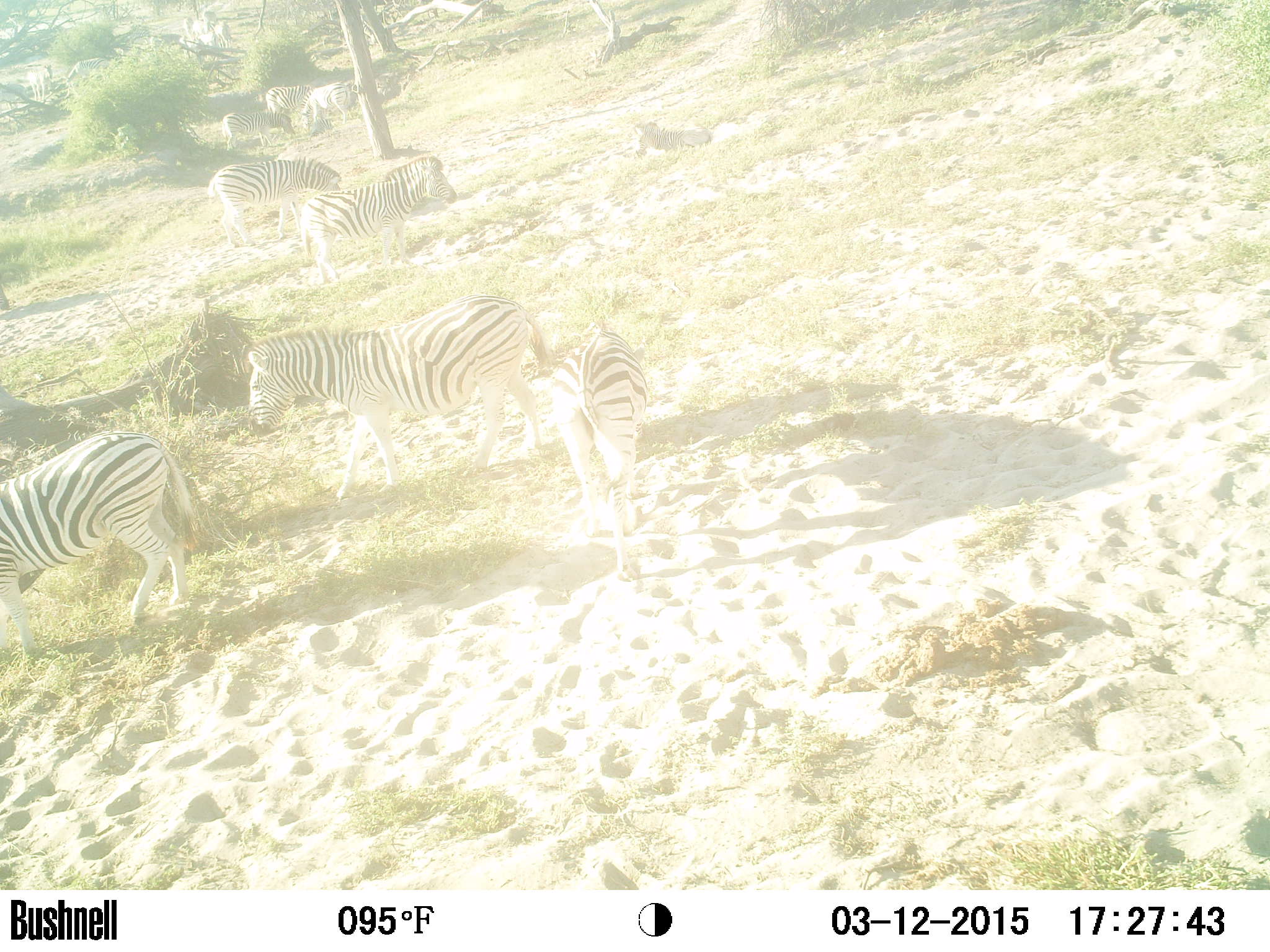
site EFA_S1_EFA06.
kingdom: Animalia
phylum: Chordata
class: Mammalia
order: Perissodactyla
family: Equidae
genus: Equus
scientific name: Equus quagga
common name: plains zebra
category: zebraplains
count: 6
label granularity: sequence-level